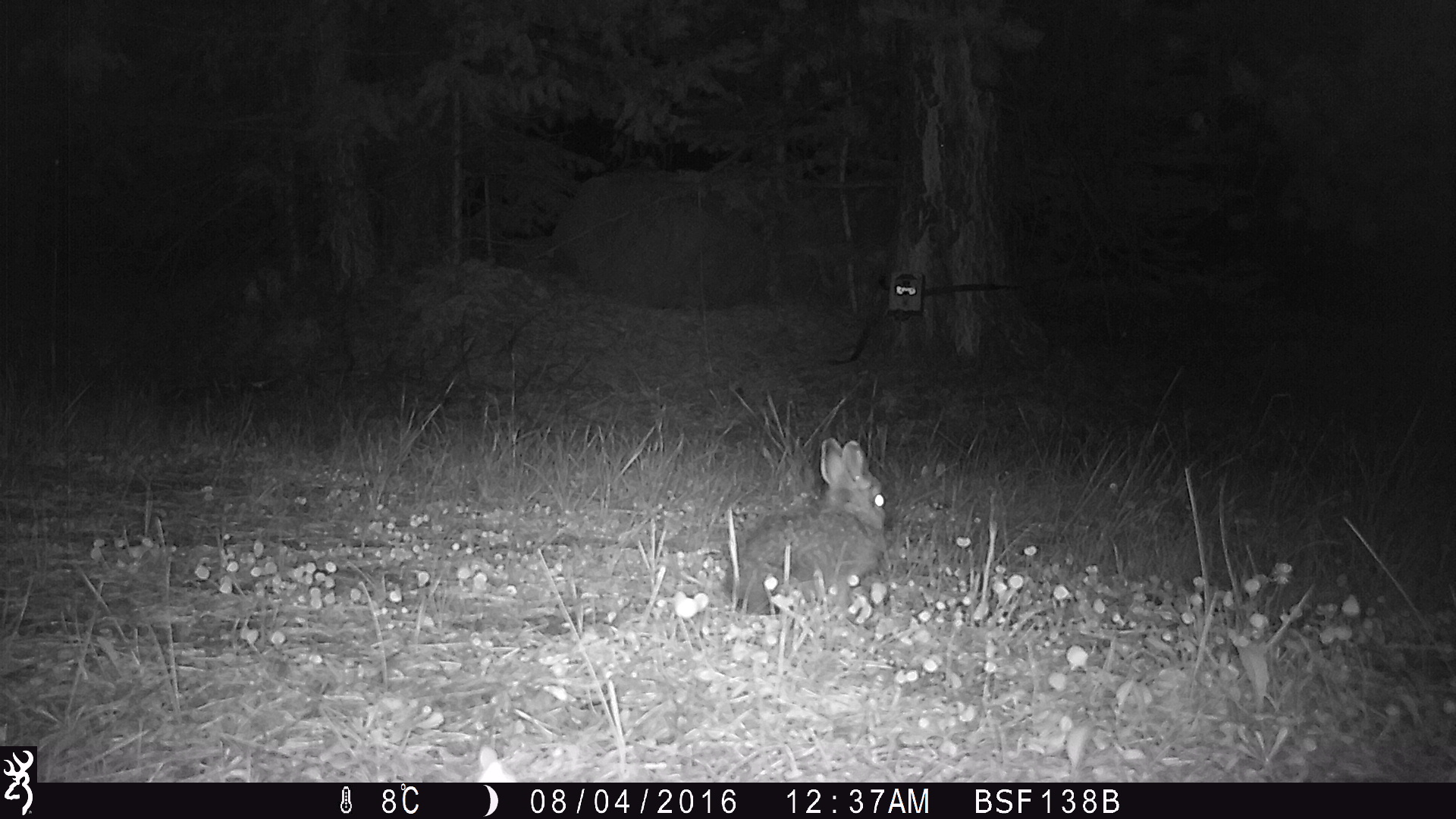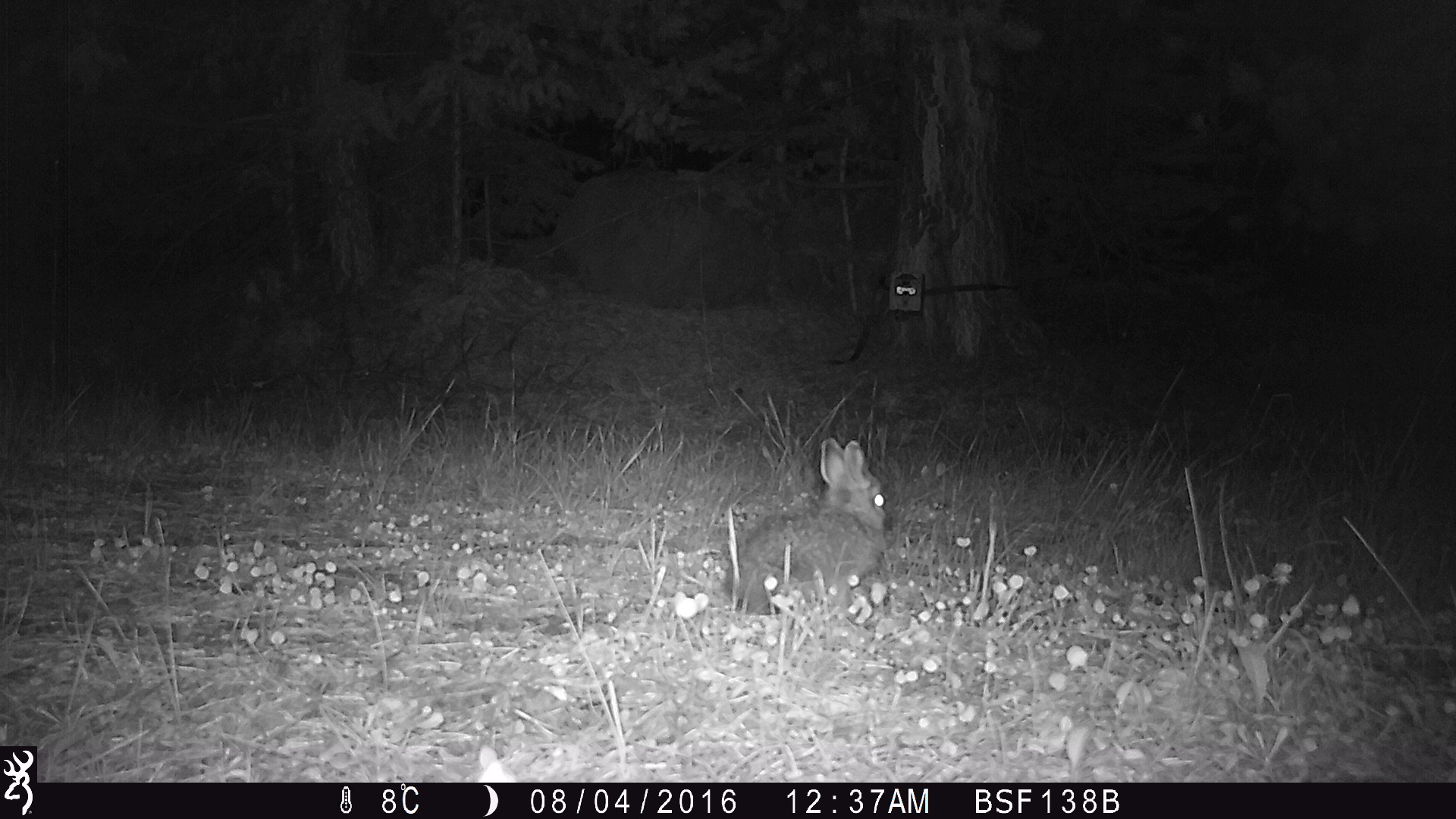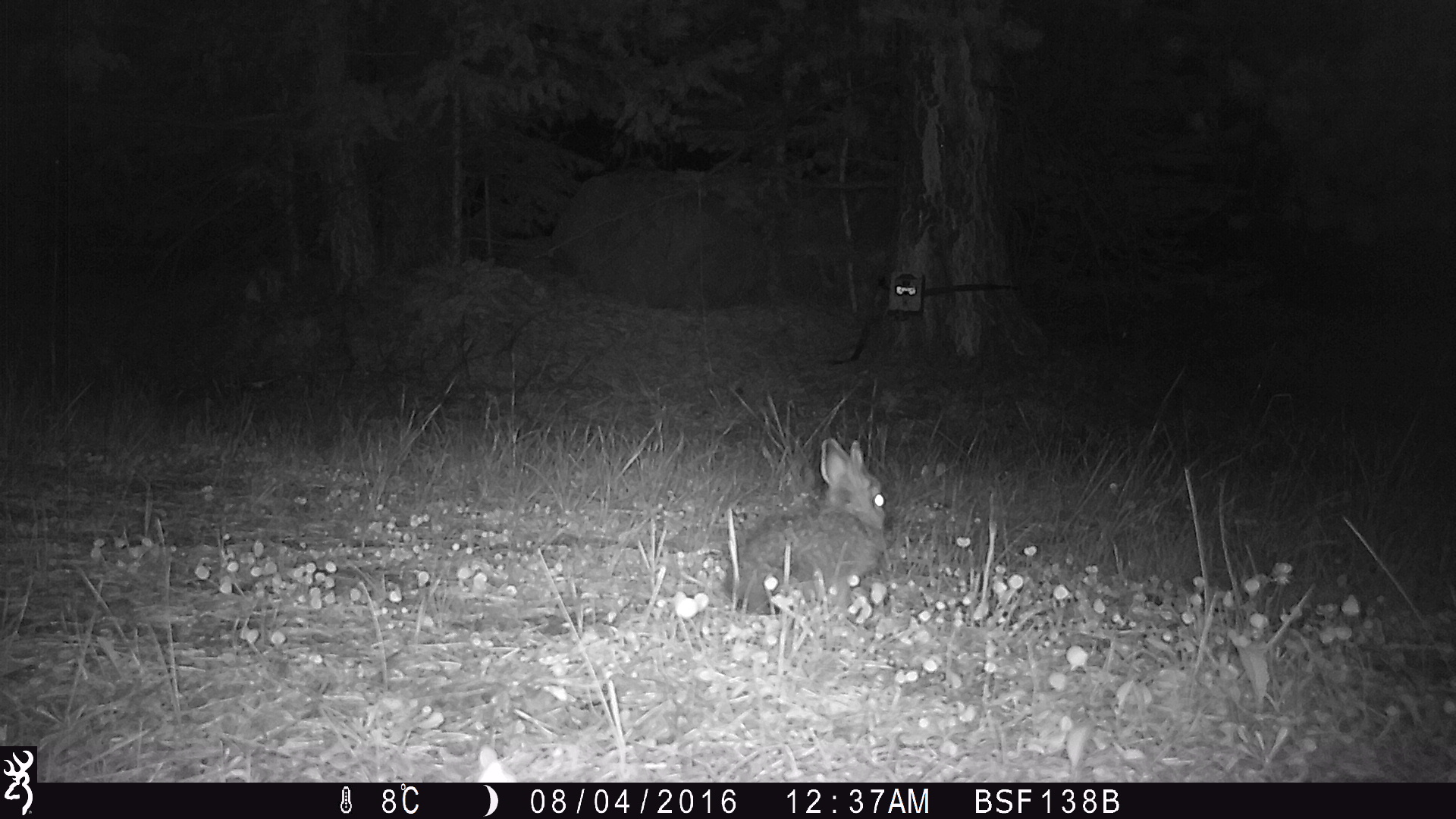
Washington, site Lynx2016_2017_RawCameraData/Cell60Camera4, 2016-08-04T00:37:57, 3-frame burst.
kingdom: Animalia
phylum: Chordata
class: Mammalia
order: Lagomorpha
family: Leporidae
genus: Lepus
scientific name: Lepus americanus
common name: snowshoe hare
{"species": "Lepus americanus (snowshoe hare)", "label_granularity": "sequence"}